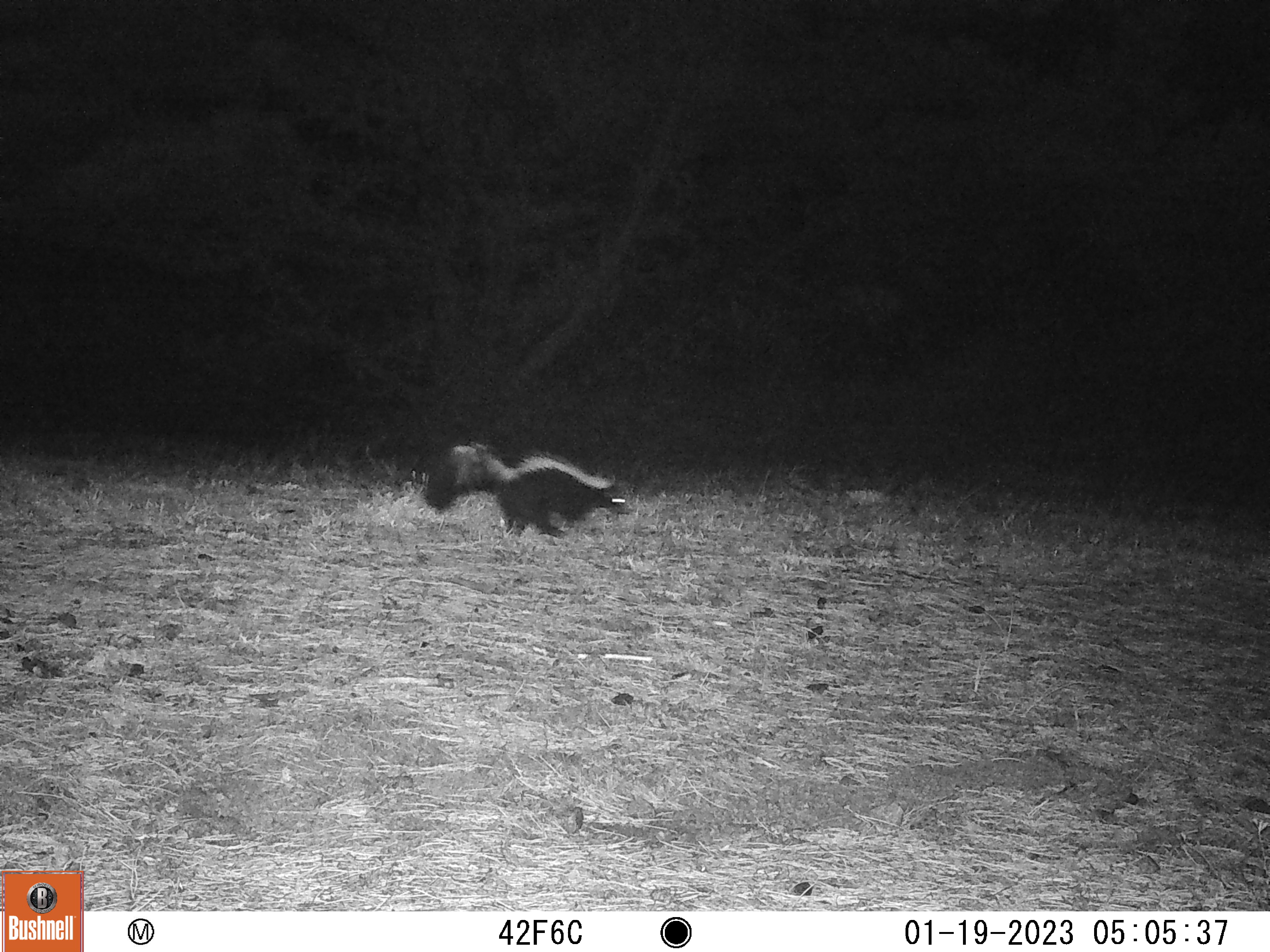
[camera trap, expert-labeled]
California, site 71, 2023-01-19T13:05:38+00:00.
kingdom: Animalia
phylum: Chordata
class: Mammalia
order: Carnivora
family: Mephitidae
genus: Mephitis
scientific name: Mephitis mephitis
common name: striped skunk